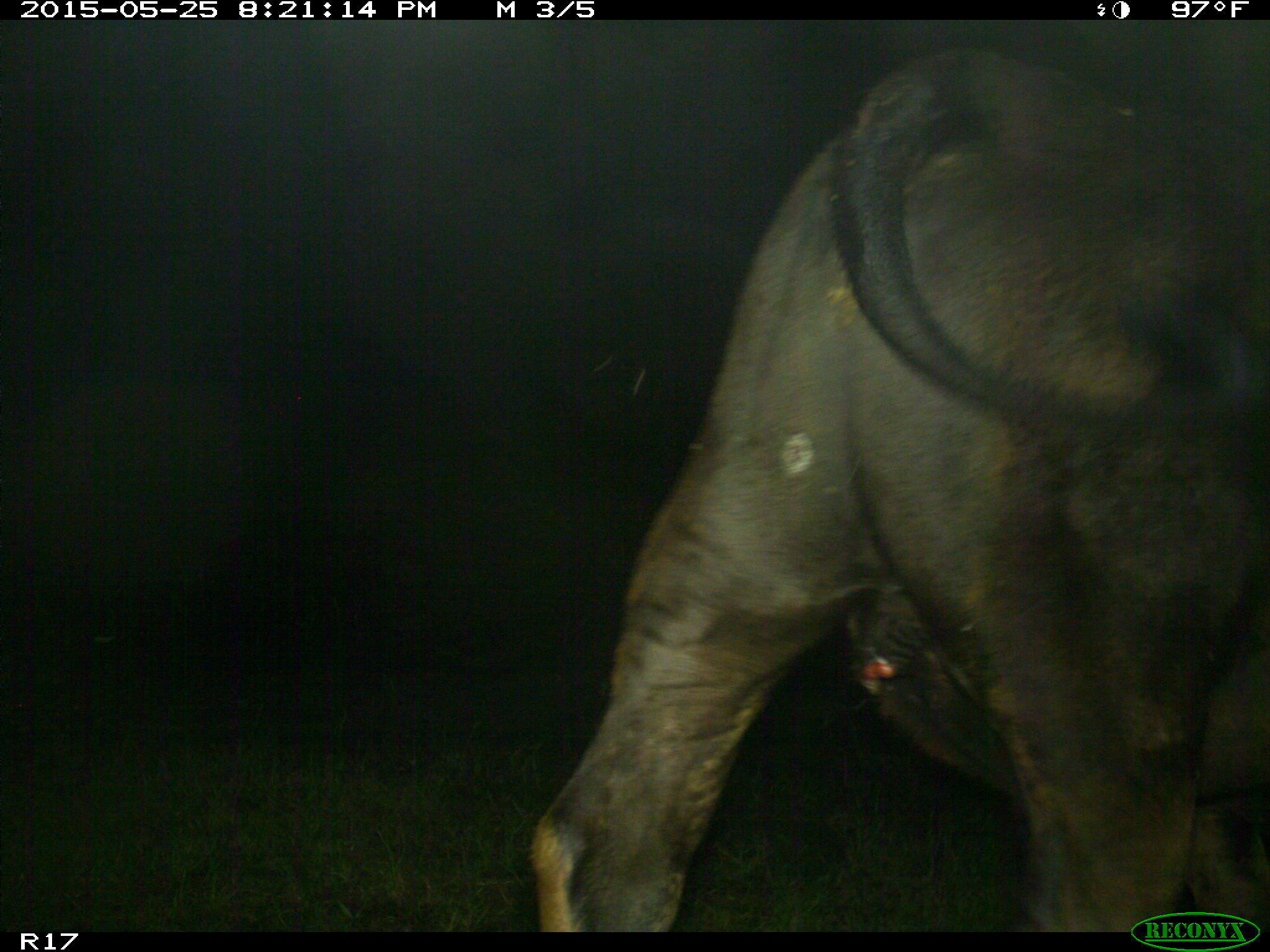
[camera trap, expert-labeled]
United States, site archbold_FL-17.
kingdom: Animalia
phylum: Chordata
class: Mammalia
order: Artiodactyla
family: Bovidae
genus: Bos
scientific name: Bos taurus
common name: domestic cow